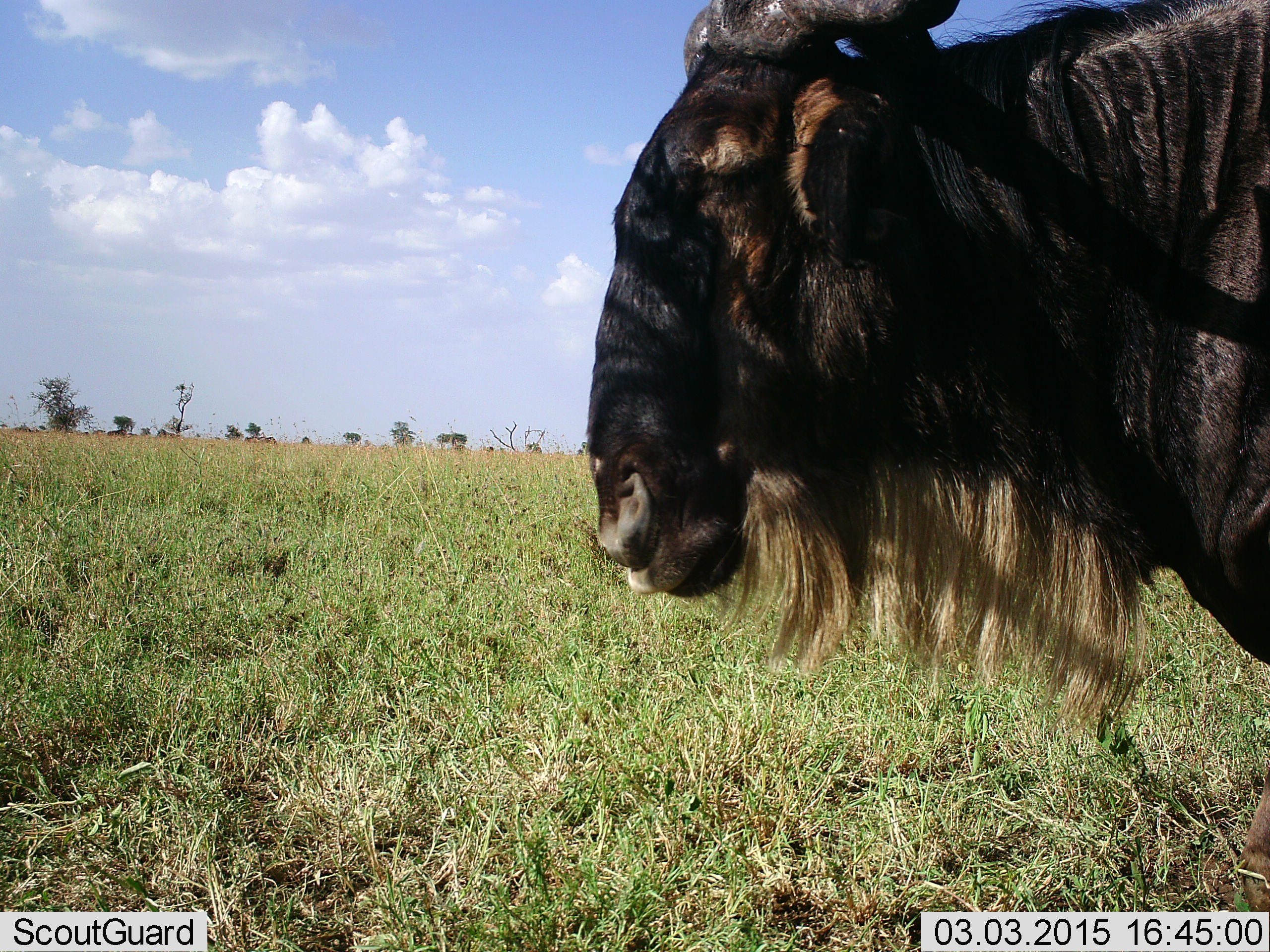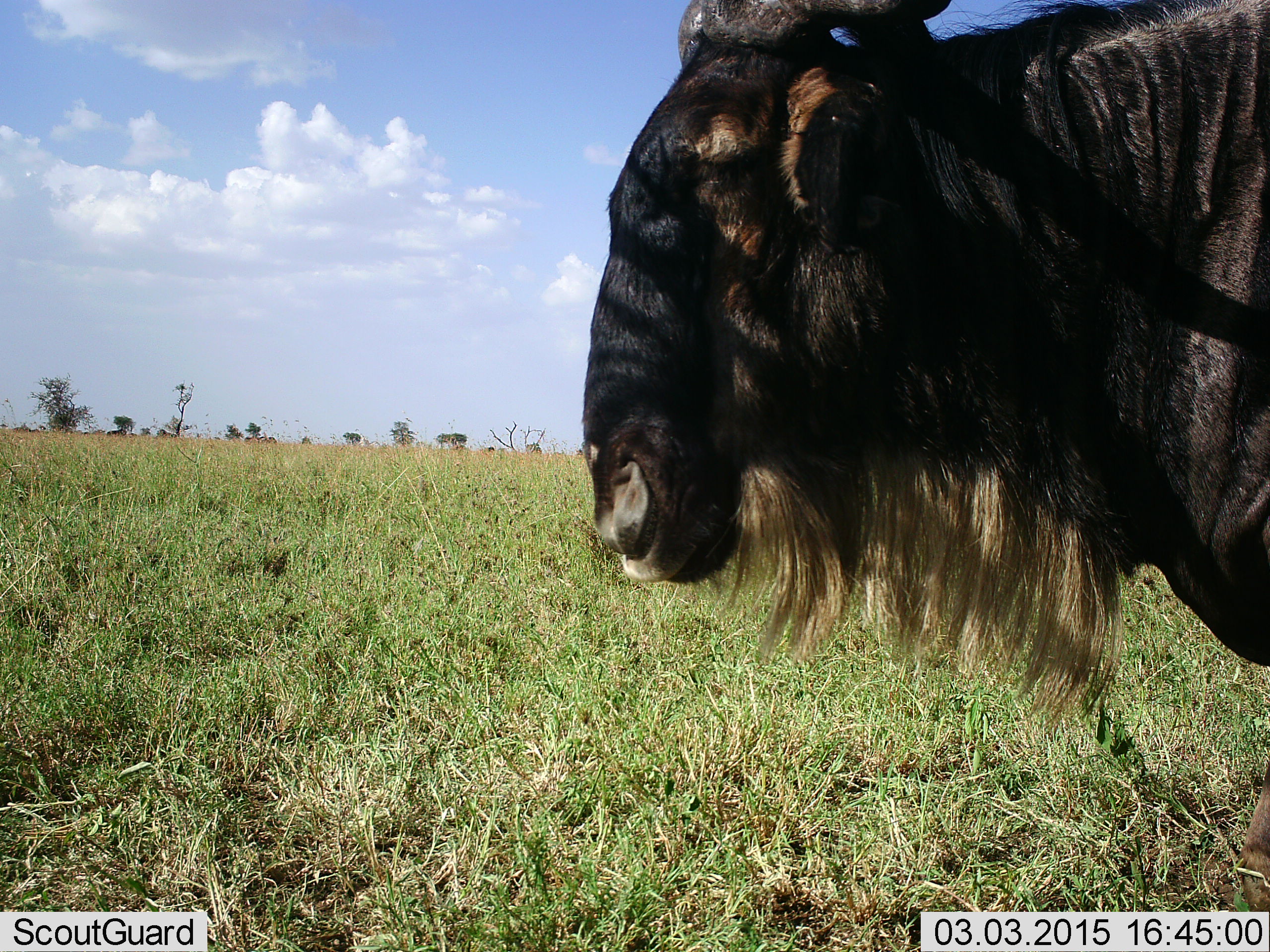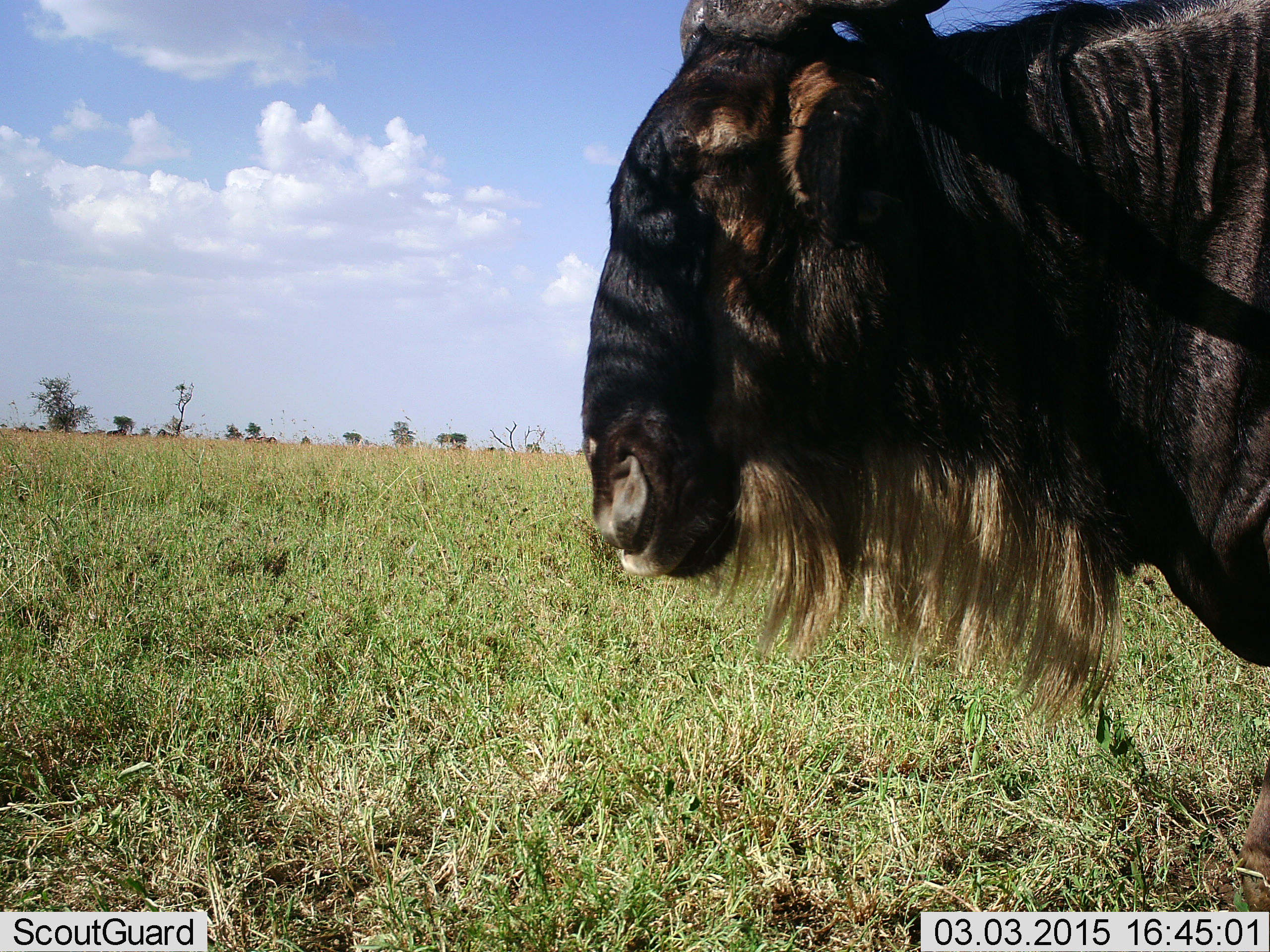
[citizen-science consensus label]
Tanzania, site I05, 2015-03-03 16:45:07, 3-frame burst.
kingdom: Animalia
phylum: Chordata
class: Mammalia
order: Artiodactyla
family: Bovidae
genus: Connochaetes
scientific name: Connochaetes taurinus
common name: blue wildebeest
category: wildebeest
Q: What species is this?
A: Wildebeest (blue wildebeest) (Connochaetes taurinus).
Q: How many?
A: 1.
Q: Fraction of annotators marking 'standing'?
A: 90%.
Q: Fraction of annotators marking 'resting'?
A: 0%.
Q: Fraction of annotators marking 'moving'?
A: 10%.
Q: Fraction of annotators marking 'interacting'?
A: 0%.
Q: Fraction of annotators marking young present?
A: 0%.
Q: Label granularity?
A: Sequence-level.